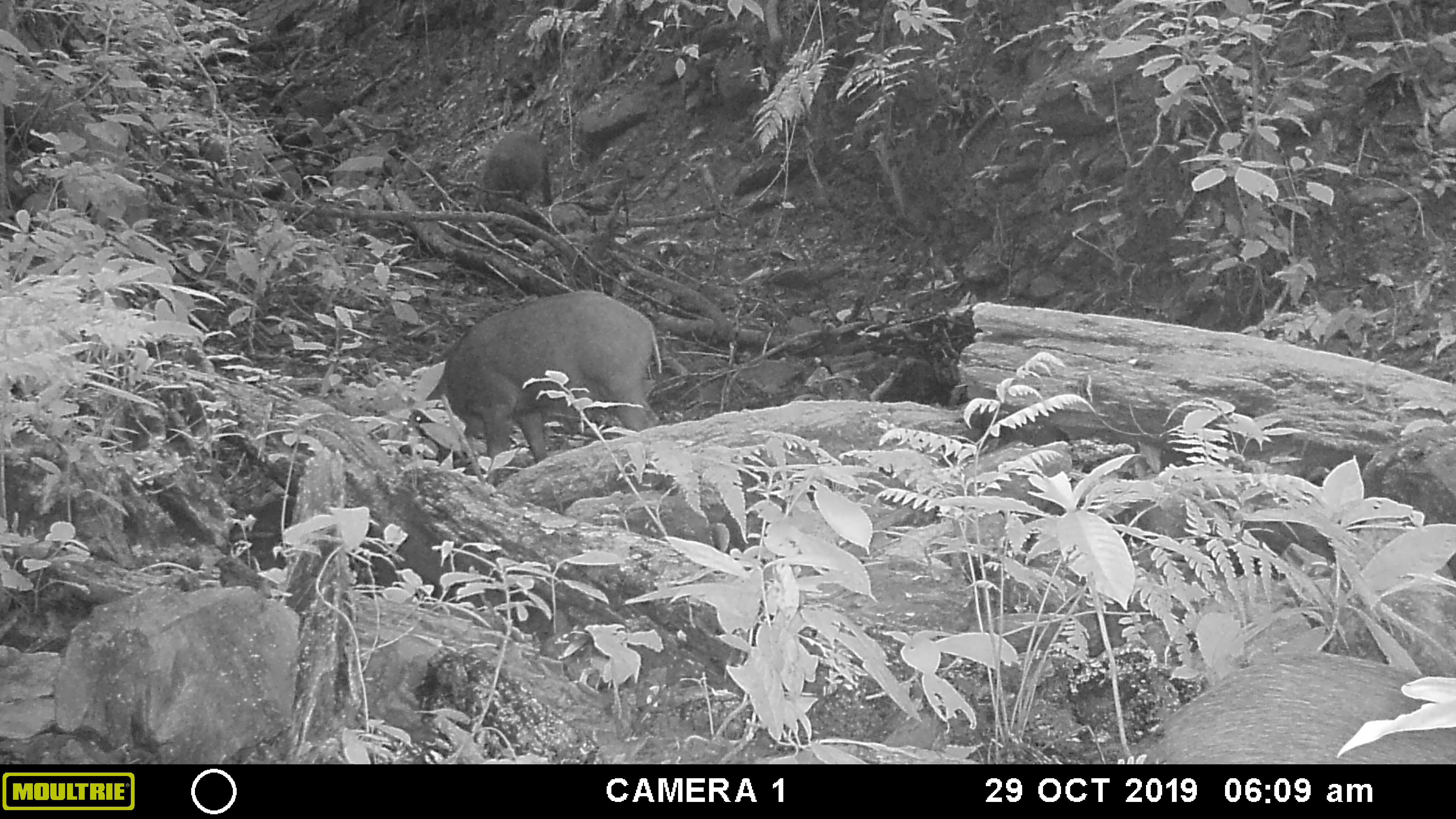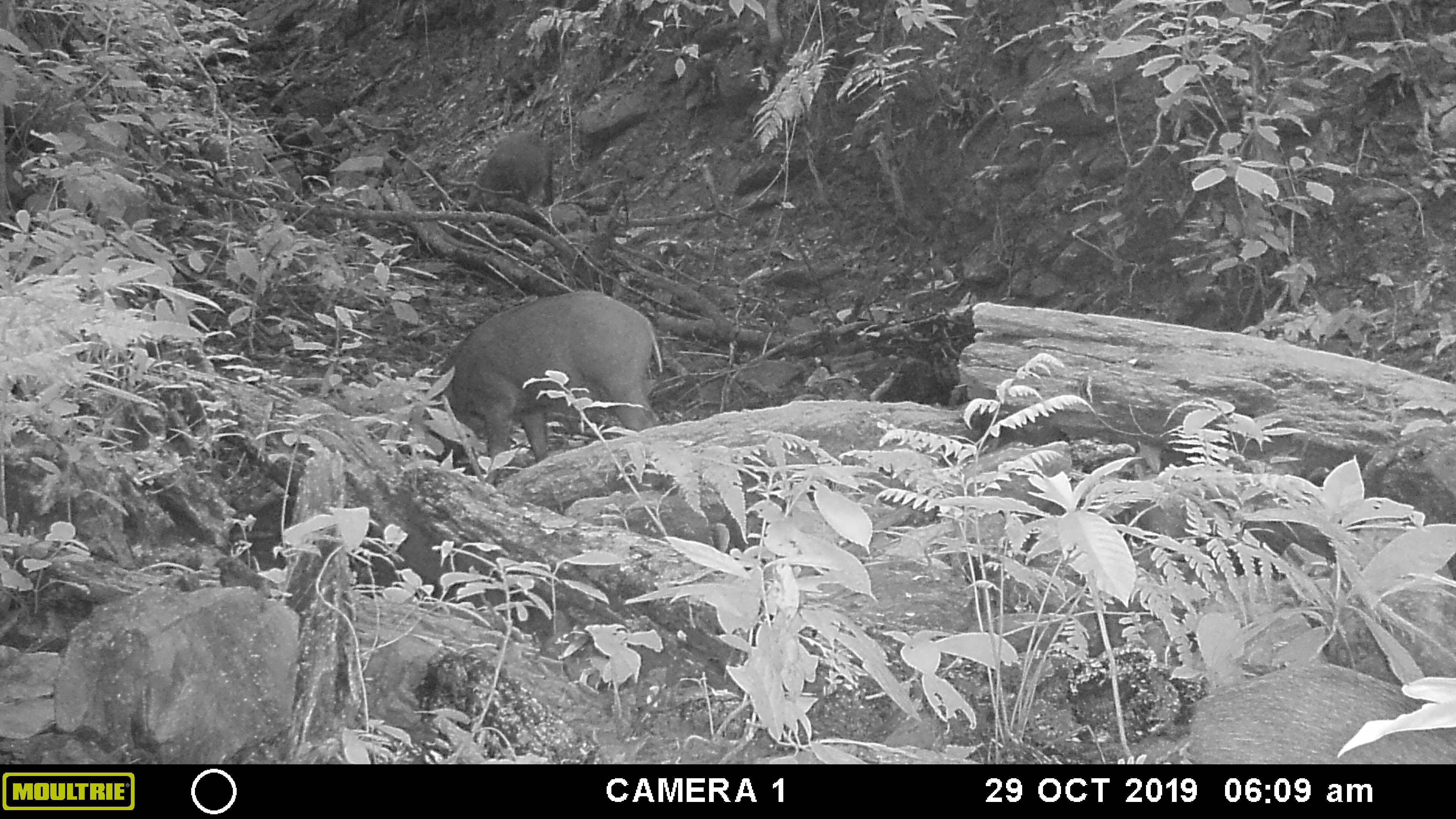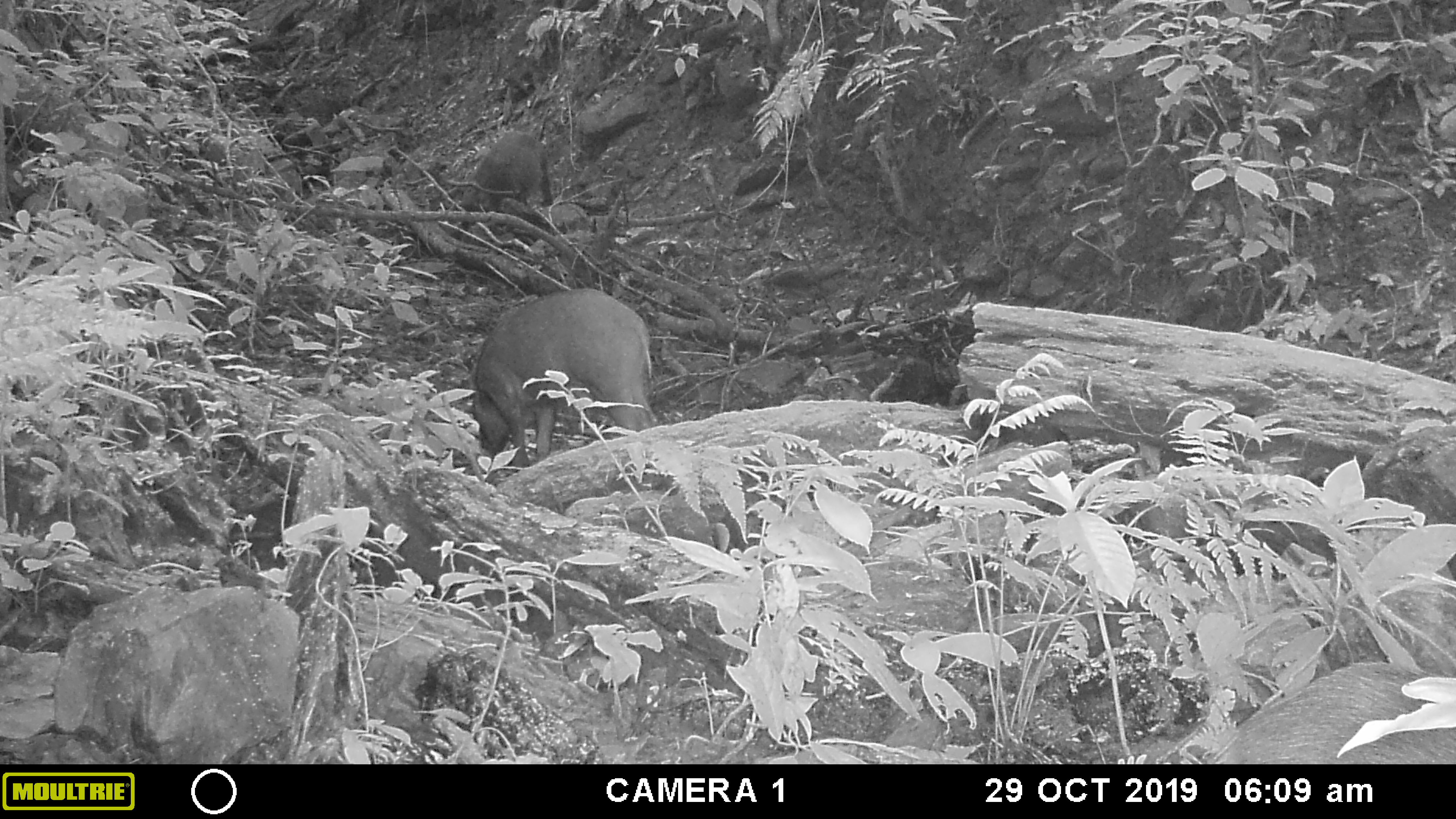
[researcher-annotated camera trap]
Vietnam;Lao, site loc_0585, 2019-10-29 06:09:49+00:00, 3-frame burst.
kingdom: Animalia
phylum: Chordata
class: Mammalia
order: Artiodactyla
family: Suidae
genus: Sus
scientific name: Sus scrofa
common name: eurasian wild pig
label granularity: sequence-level